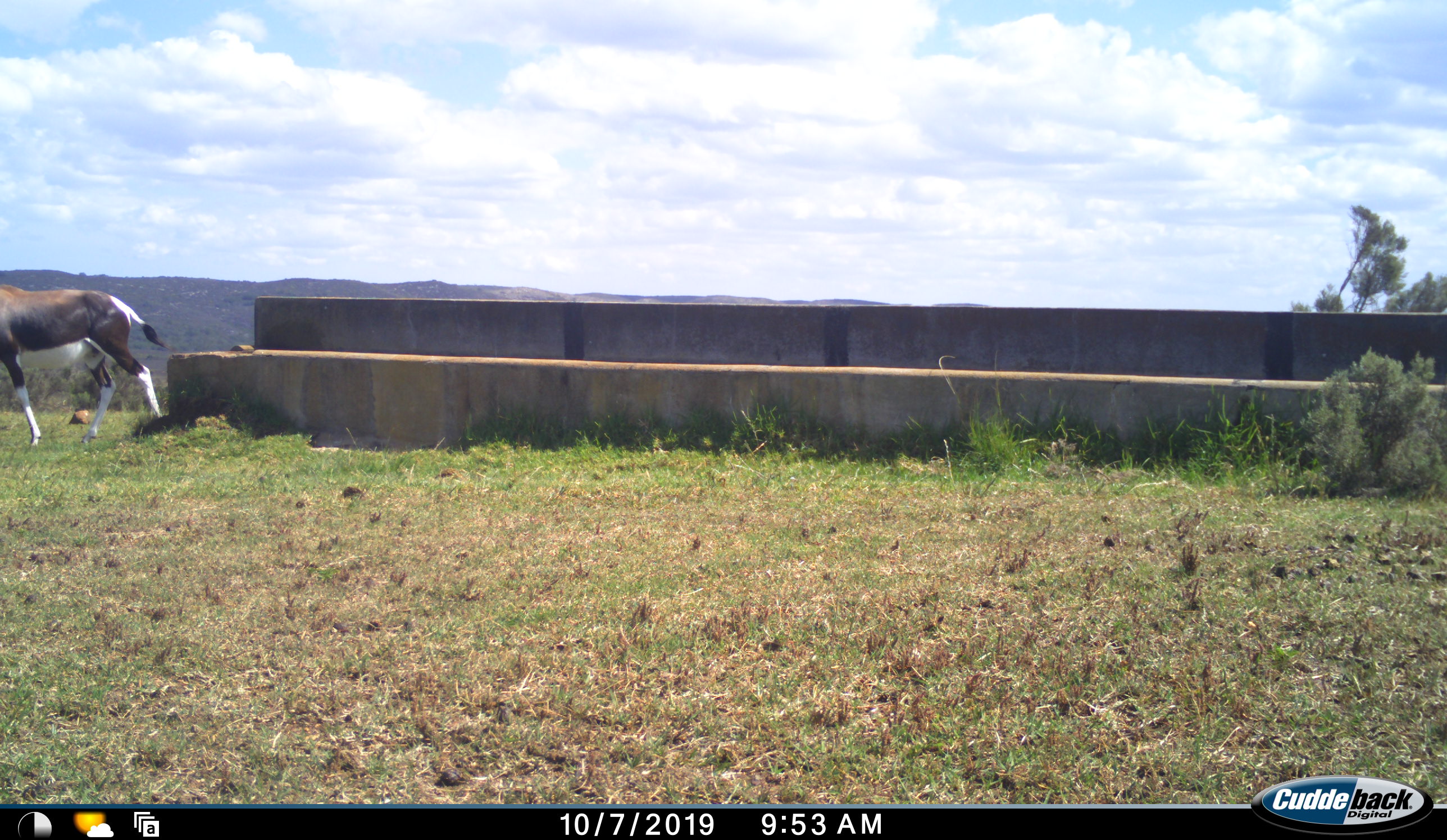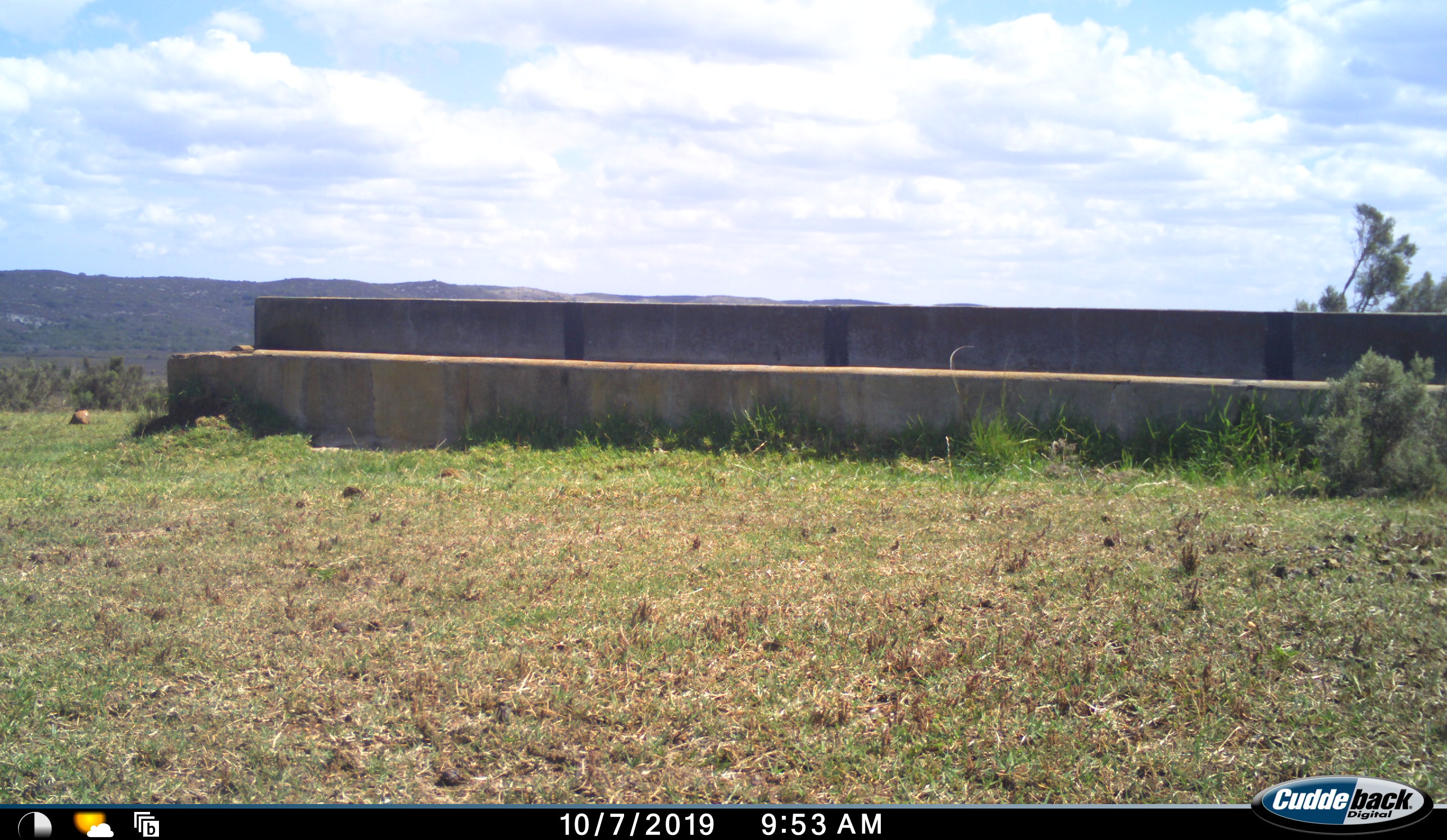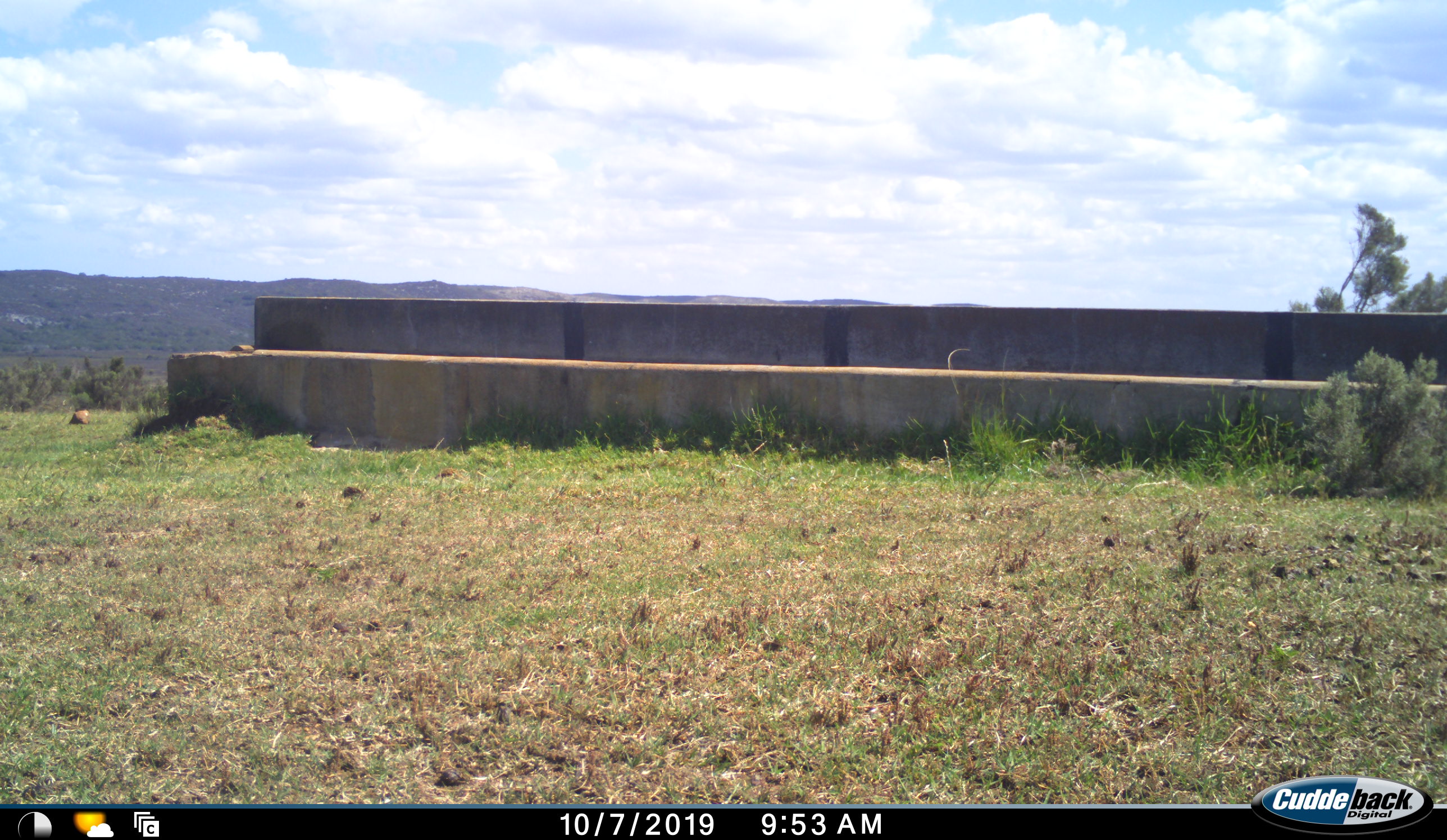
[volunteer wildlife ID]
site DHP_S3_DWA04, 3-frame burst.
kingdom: Animalia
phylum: Chordata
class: Mammalia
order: Artiodactyla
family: Bovidae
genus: Damaliscus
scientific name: Damaliscus pygargus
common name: bontebok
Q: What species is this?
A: Bontebok (Damaliscus pygargus).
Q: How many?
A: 1.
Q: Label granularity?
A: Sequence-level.